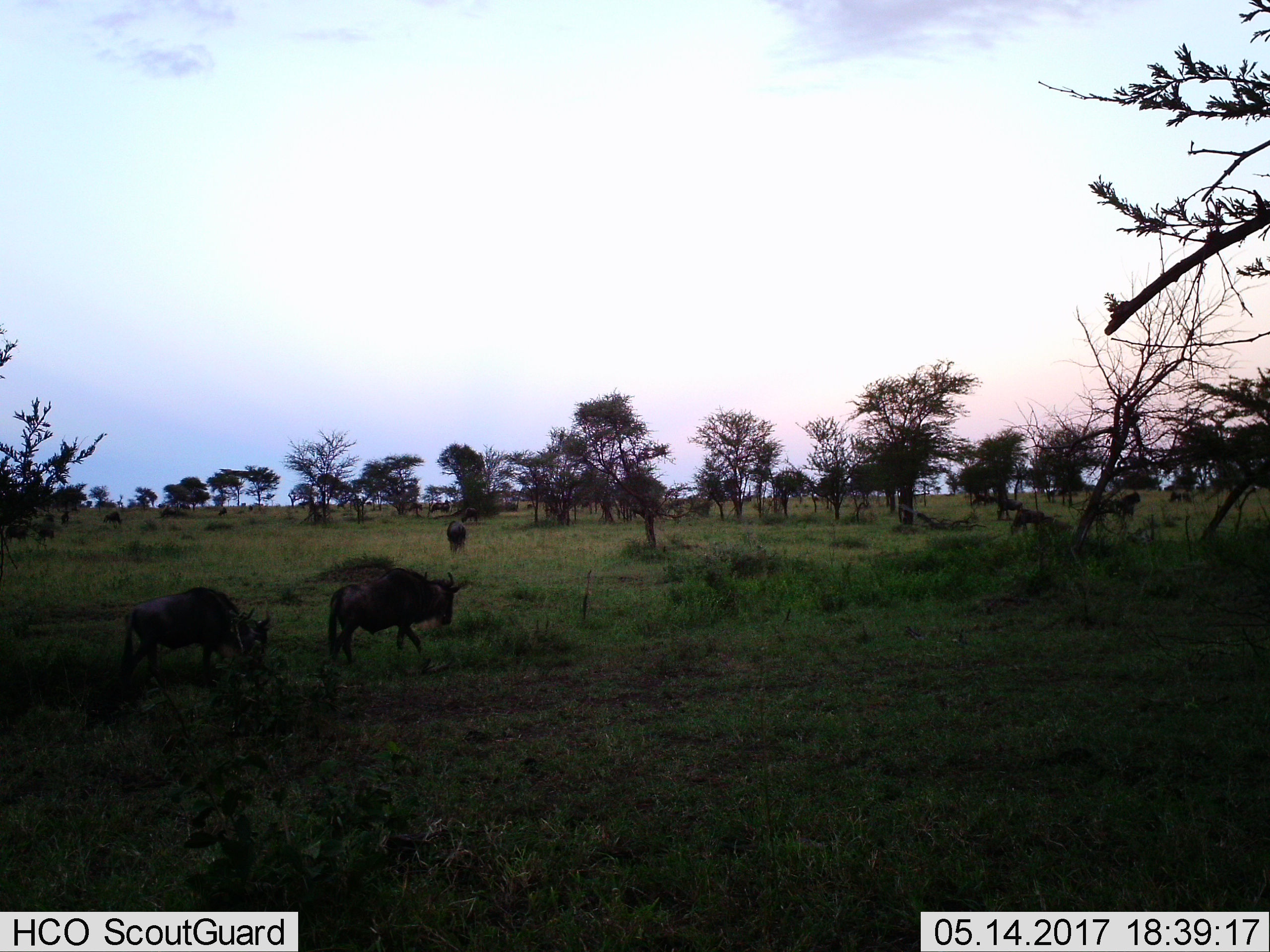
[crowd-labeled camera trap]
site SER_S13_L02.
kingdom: Animalia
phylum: Chordata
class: Mammalia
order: Artiodactyla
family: Bovidae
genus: Connochaetes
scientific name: Connochaetes taurinus taurinus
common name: blue wildebeest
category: wildebeestblue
Wildebeestblue (blue wildebeest) (Connochaetes taurinus taurinus), count 5. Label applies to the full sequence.